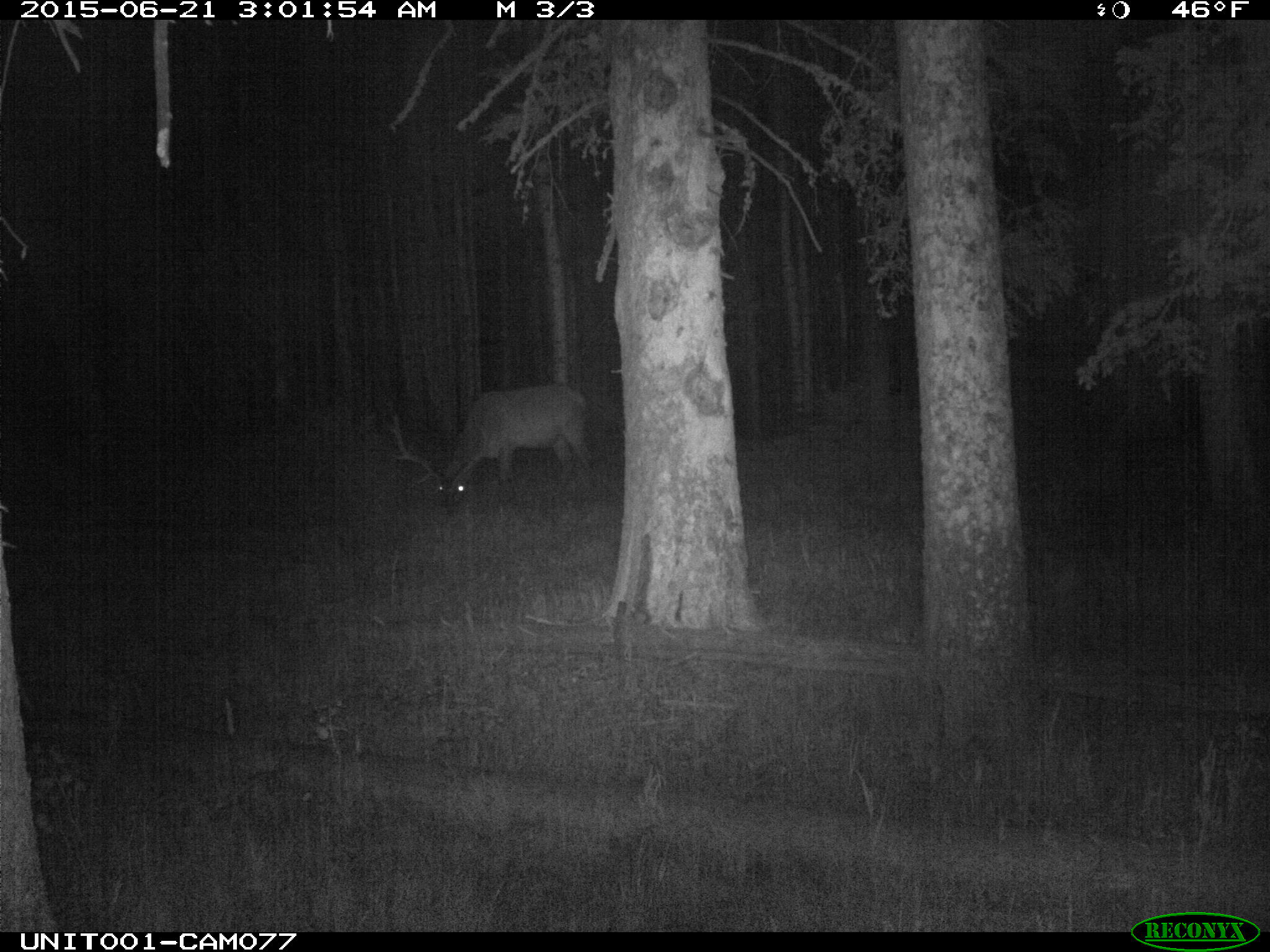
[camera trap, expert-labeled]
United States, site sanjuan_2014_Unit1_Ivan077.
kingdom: Animalia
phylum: Chordata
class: Mammalia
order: Artiodactyla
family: Cervidae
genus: Cervus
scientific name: Cervus elaphus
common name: red deer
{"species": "Cervus elaphus (red deer)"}